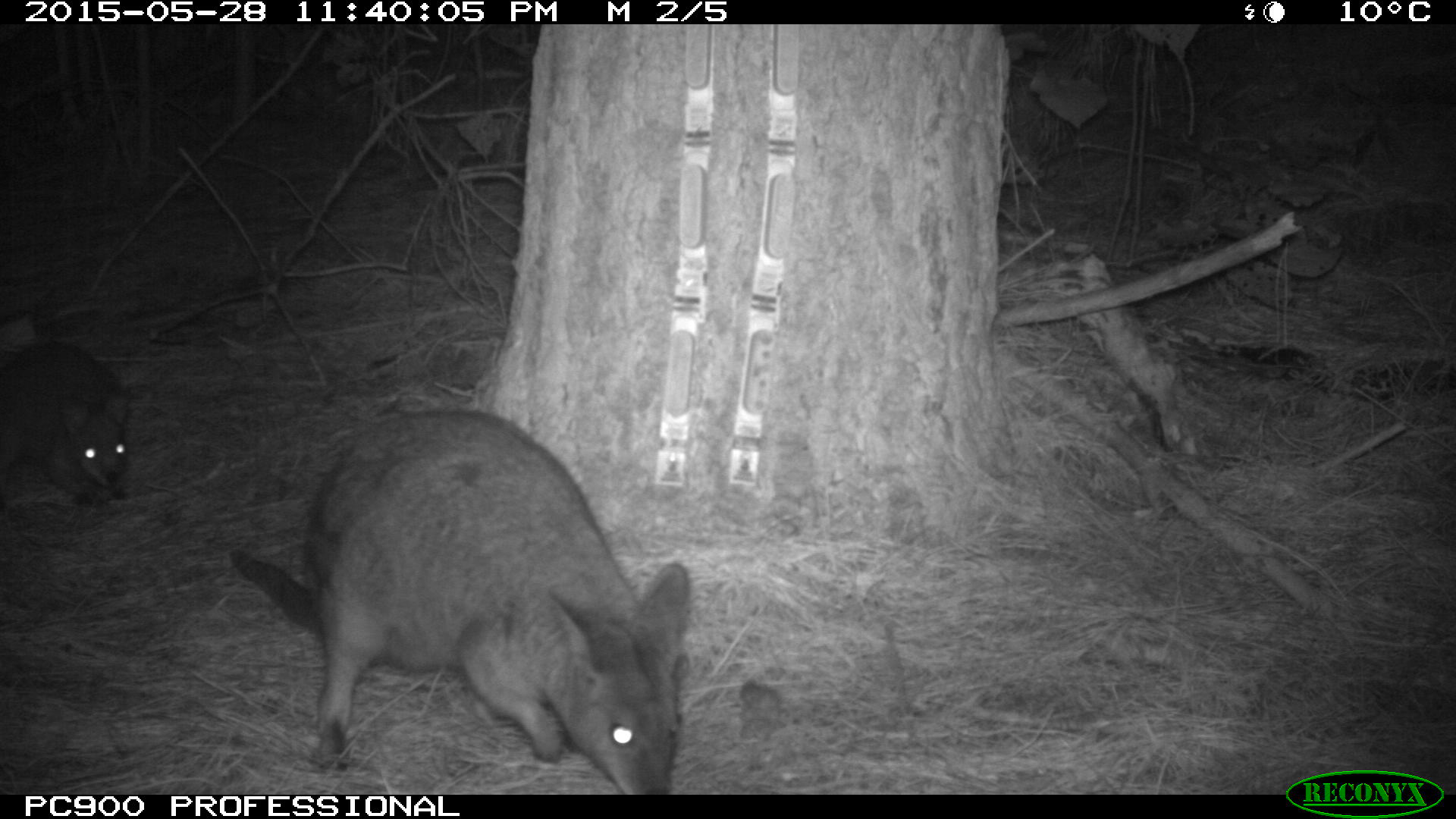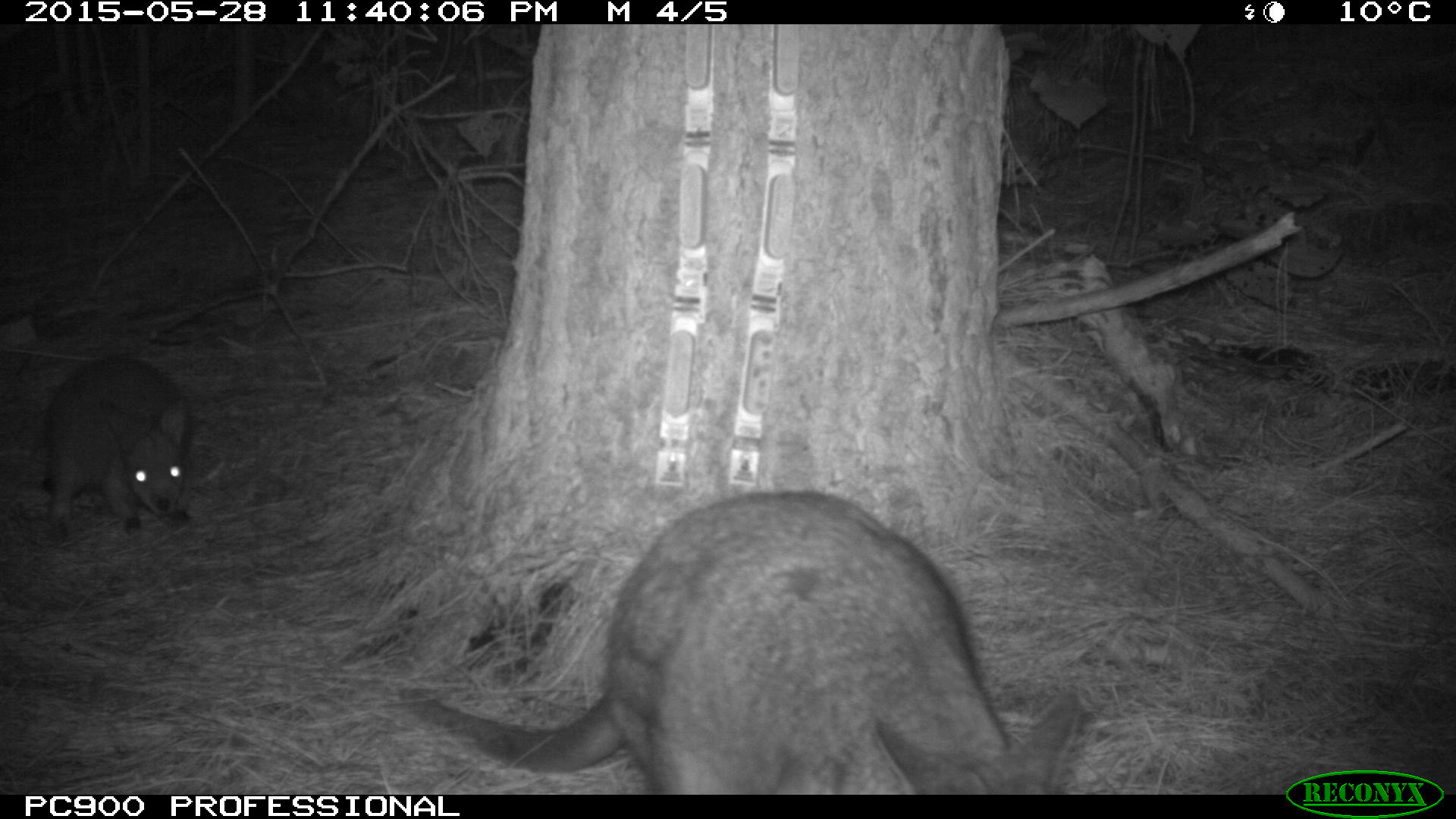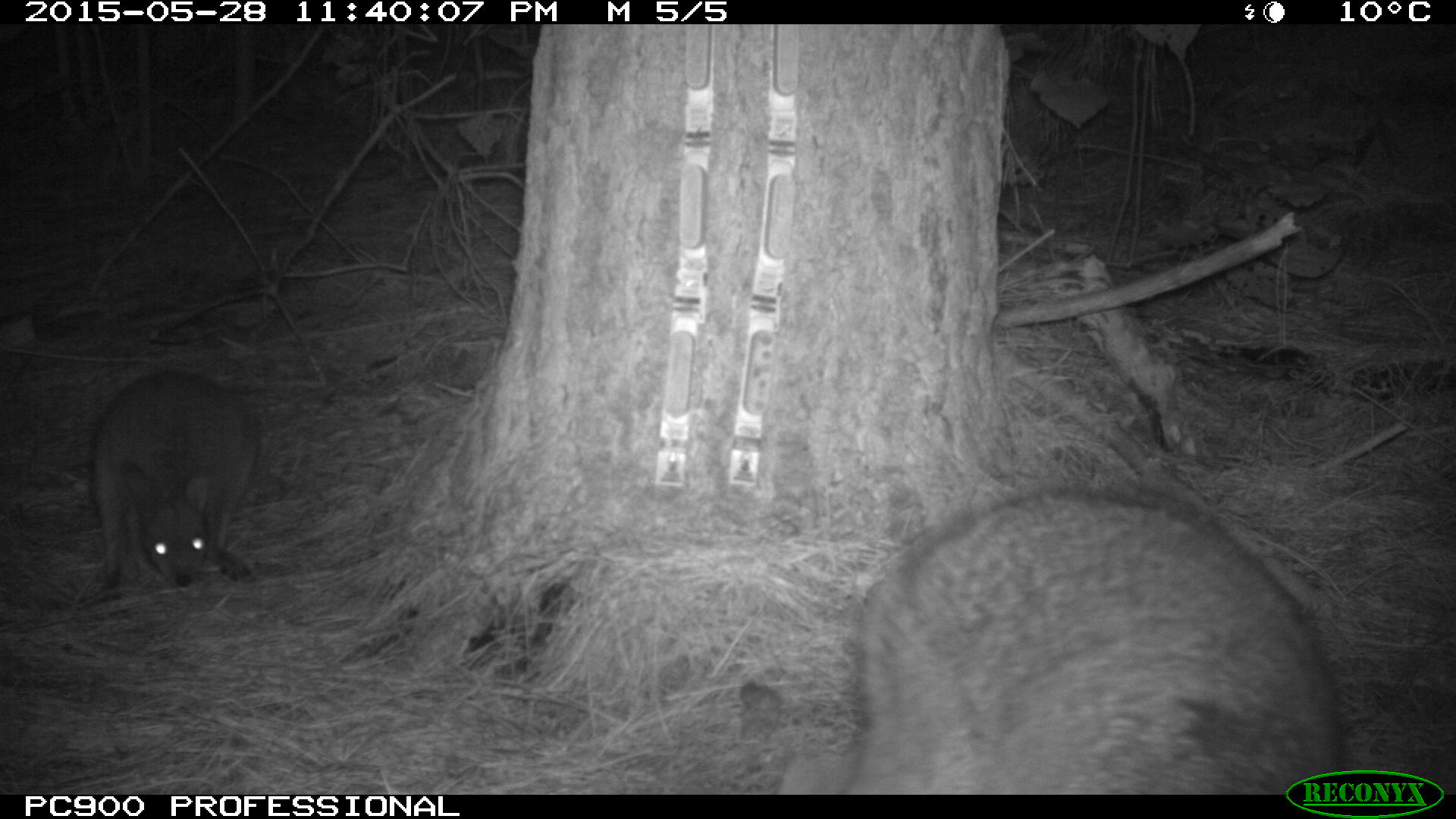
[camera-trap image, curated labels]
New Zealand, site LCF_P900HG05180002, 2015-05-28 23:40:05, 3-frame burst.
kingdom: Animalia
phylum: Chordata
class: Mammalia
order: Diprotodontia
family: Macropodidae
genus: Notamacropus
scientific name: Notamacropus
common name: wallaby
Wallaby (Notamacropus).